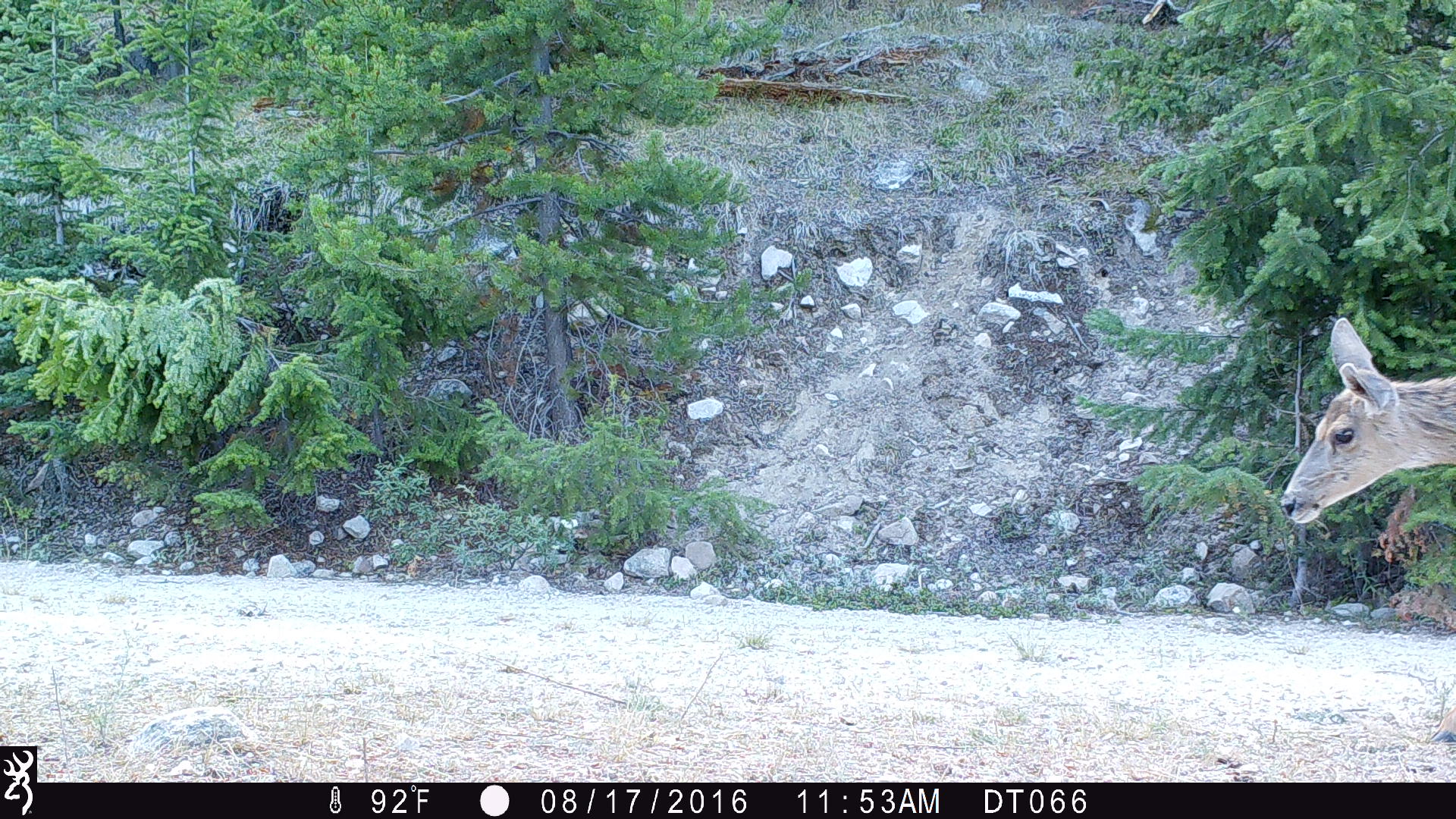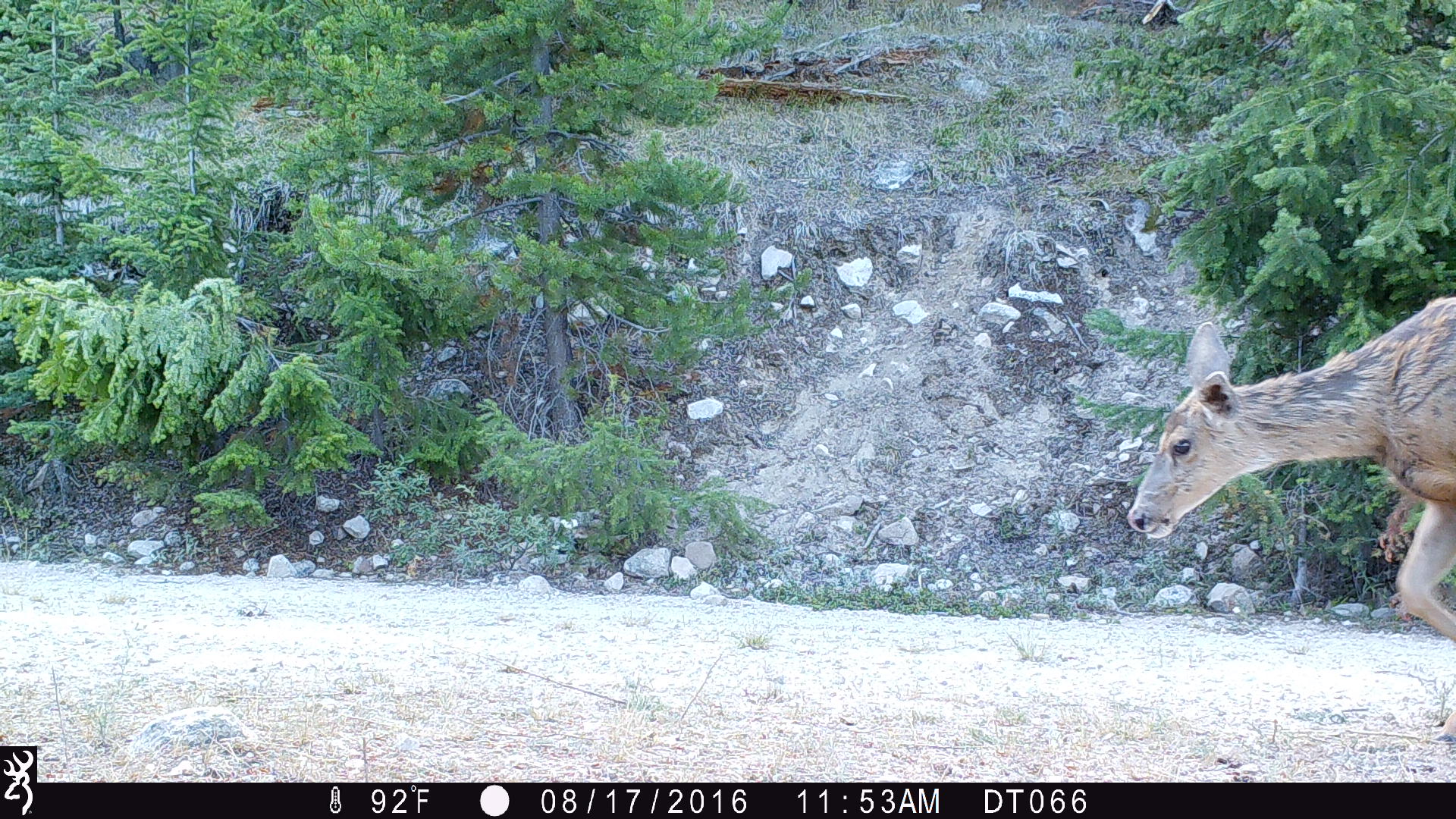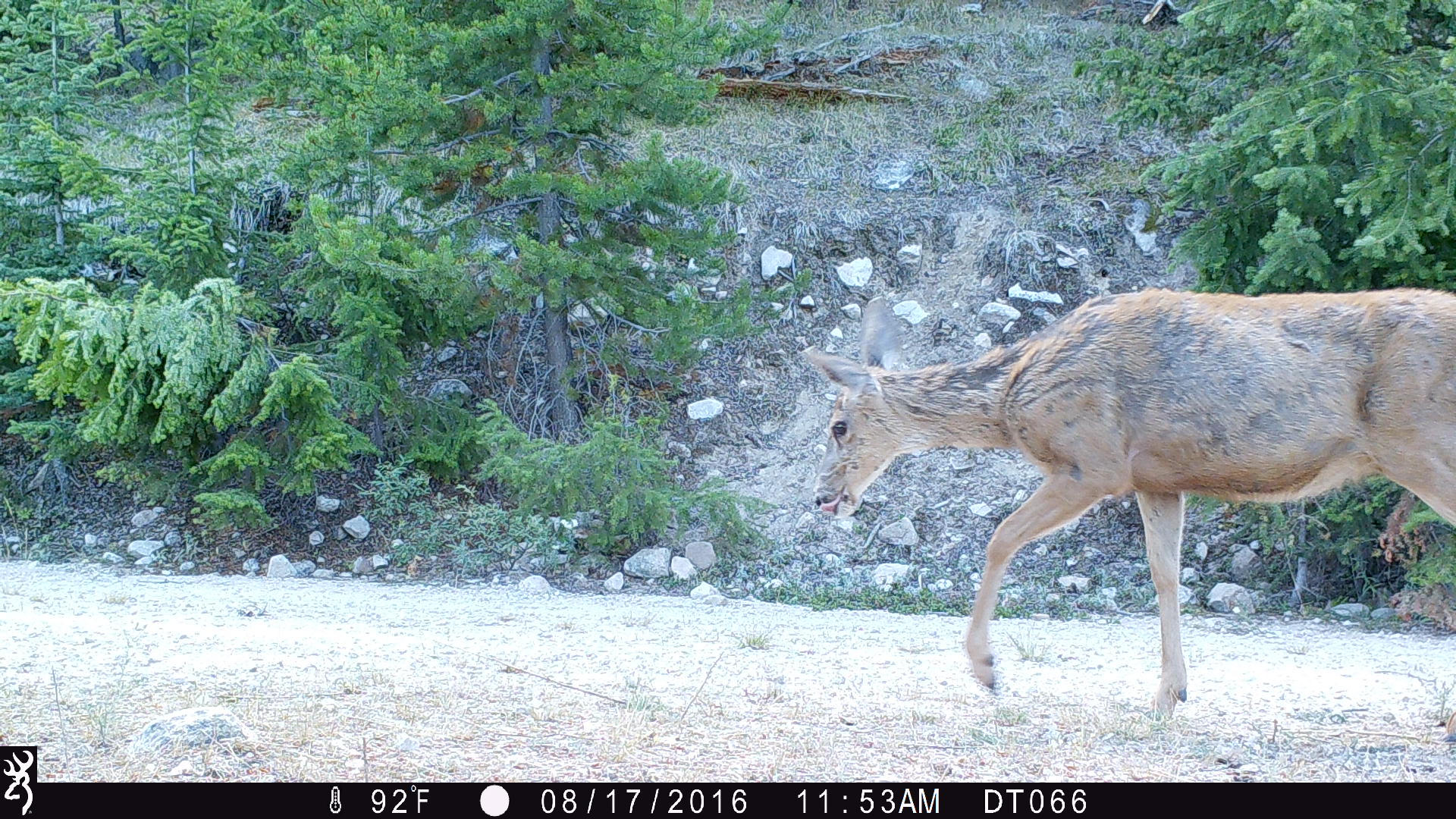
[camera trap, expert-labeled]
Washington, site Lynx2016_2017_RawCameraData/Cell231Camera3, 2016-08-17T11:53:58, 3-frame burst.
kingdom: Animalia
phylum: Chordata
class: Mammalia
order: Artiodactyla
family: Cervidae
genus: Odocoileus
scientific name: Odocoileus hemionus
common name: mule deer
Odocoileus hemionus (mule deer). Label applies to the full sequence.